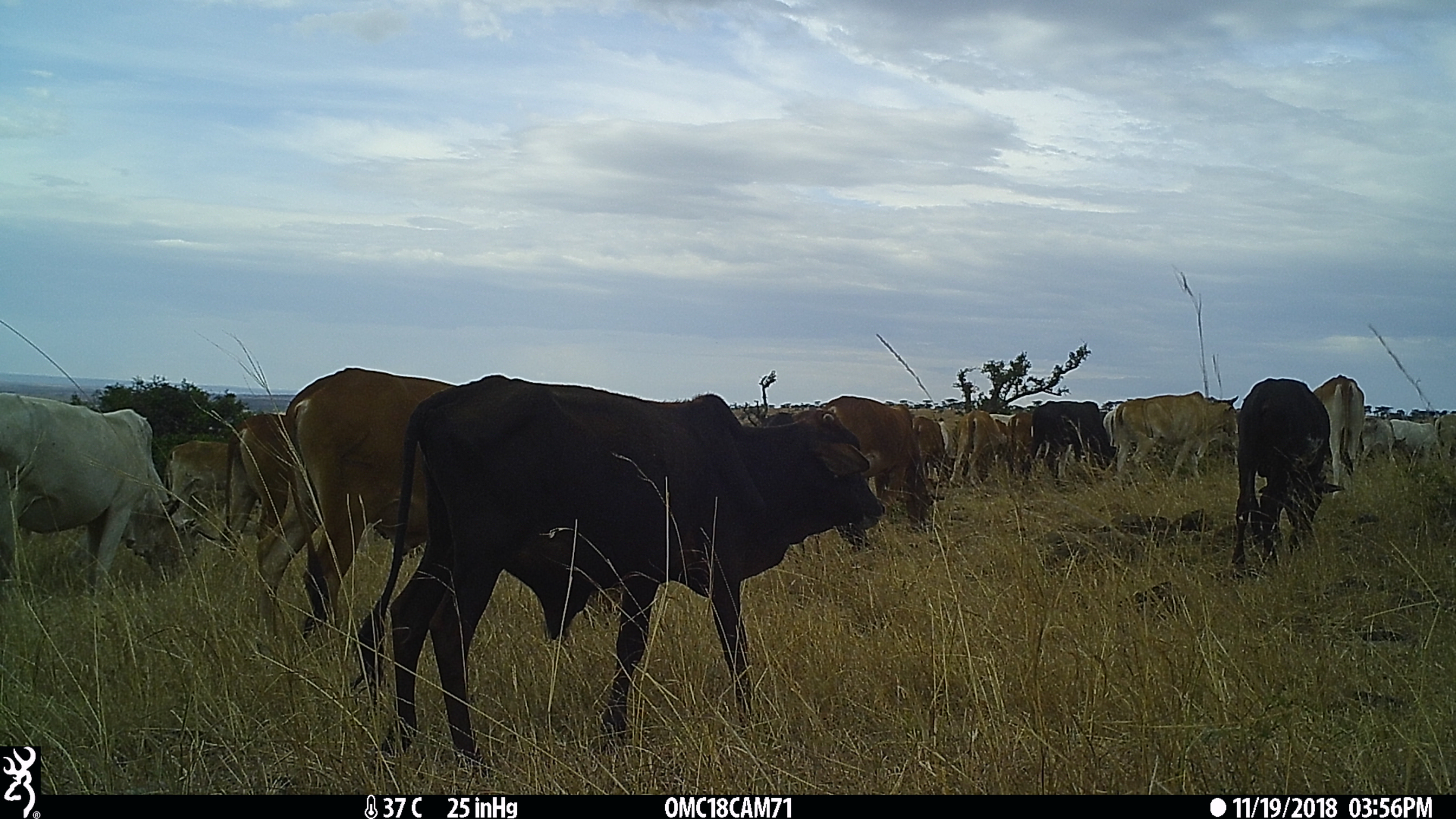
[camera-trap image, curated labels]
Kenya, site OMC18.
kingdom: Animalia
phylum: Chordata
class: Mammalia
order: Artiodactyla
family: Bovidae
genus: Bos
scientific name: Bos taurus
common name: cattle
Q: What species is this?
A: Cattle (Bos taurus).